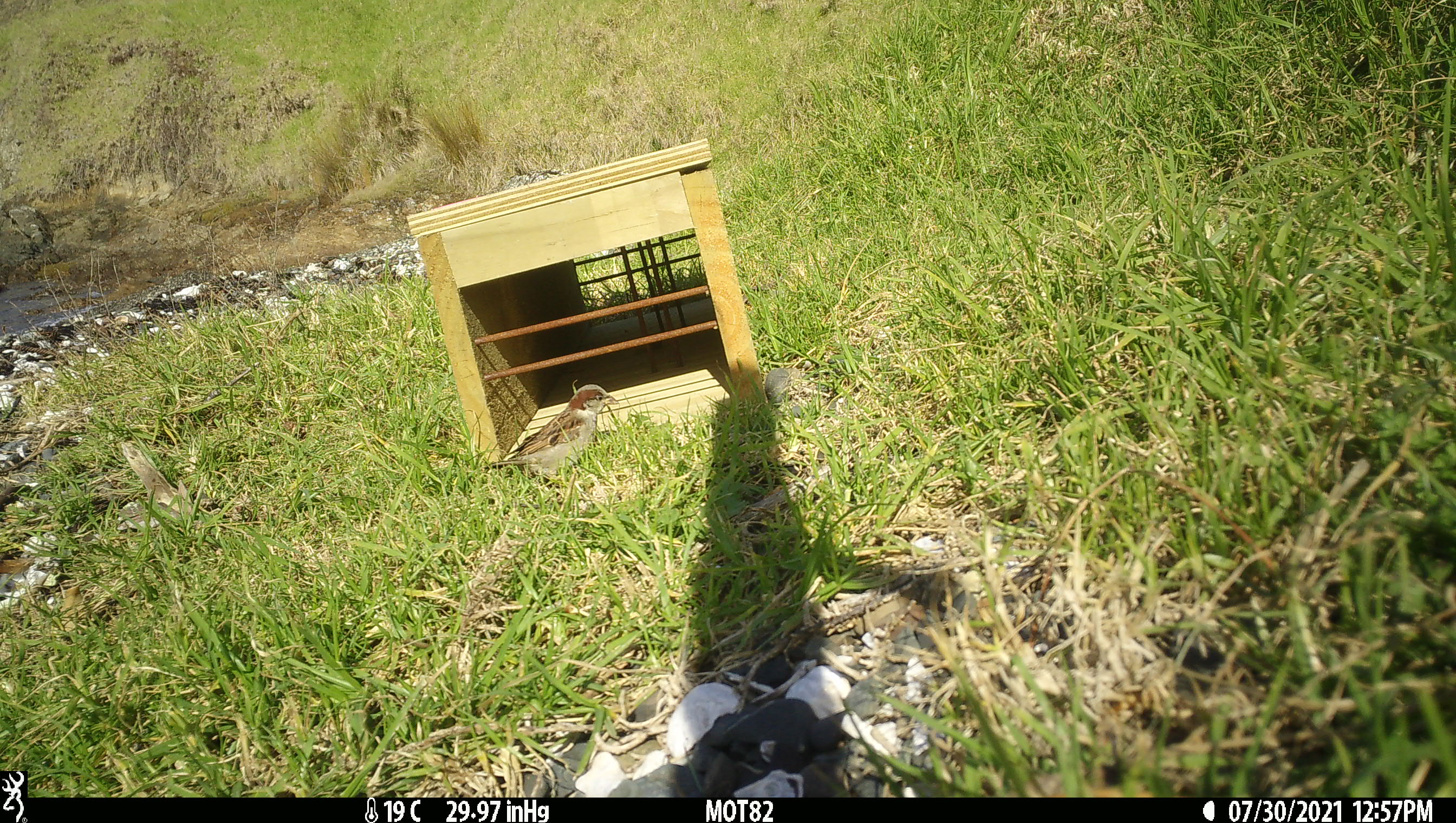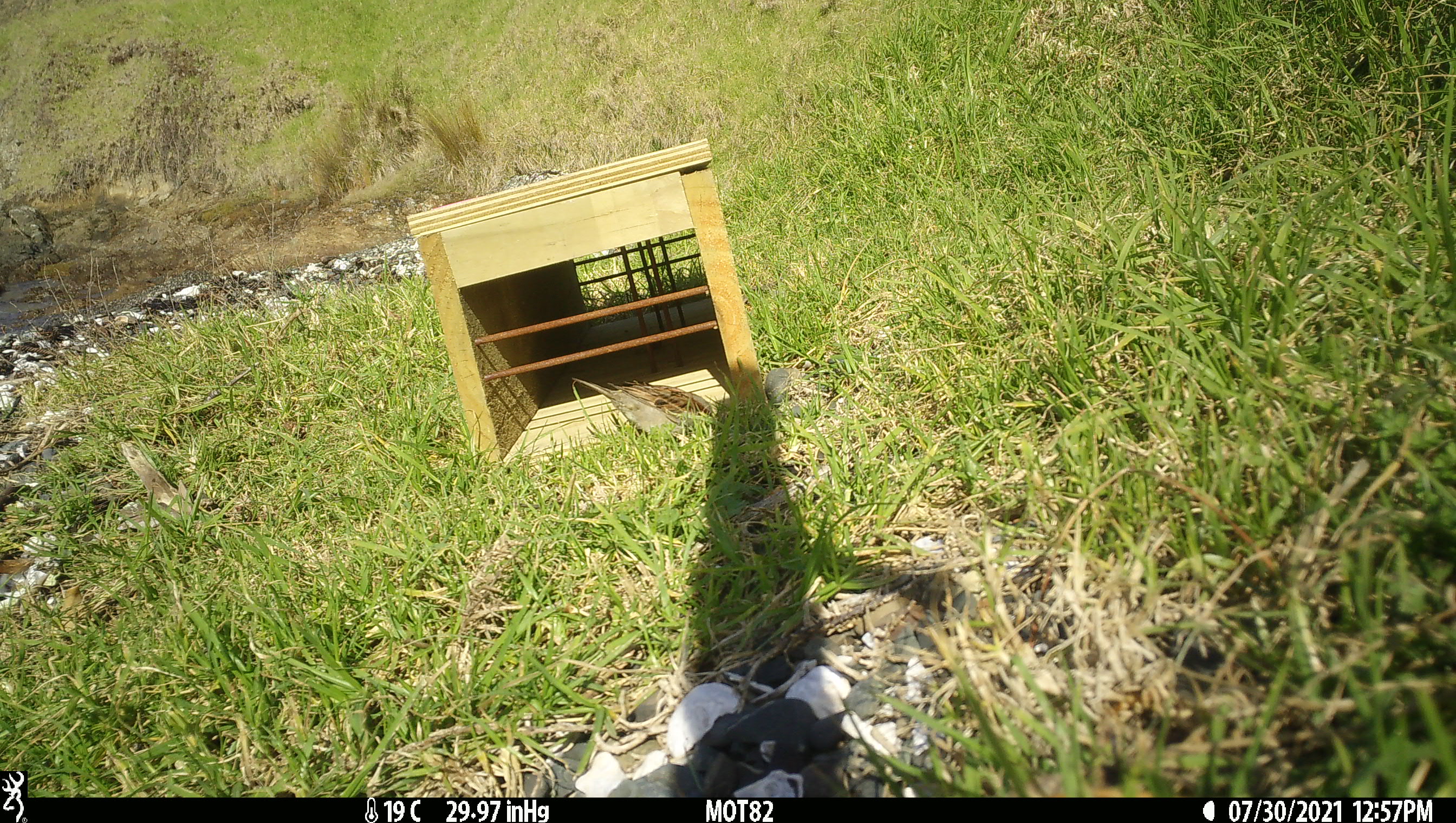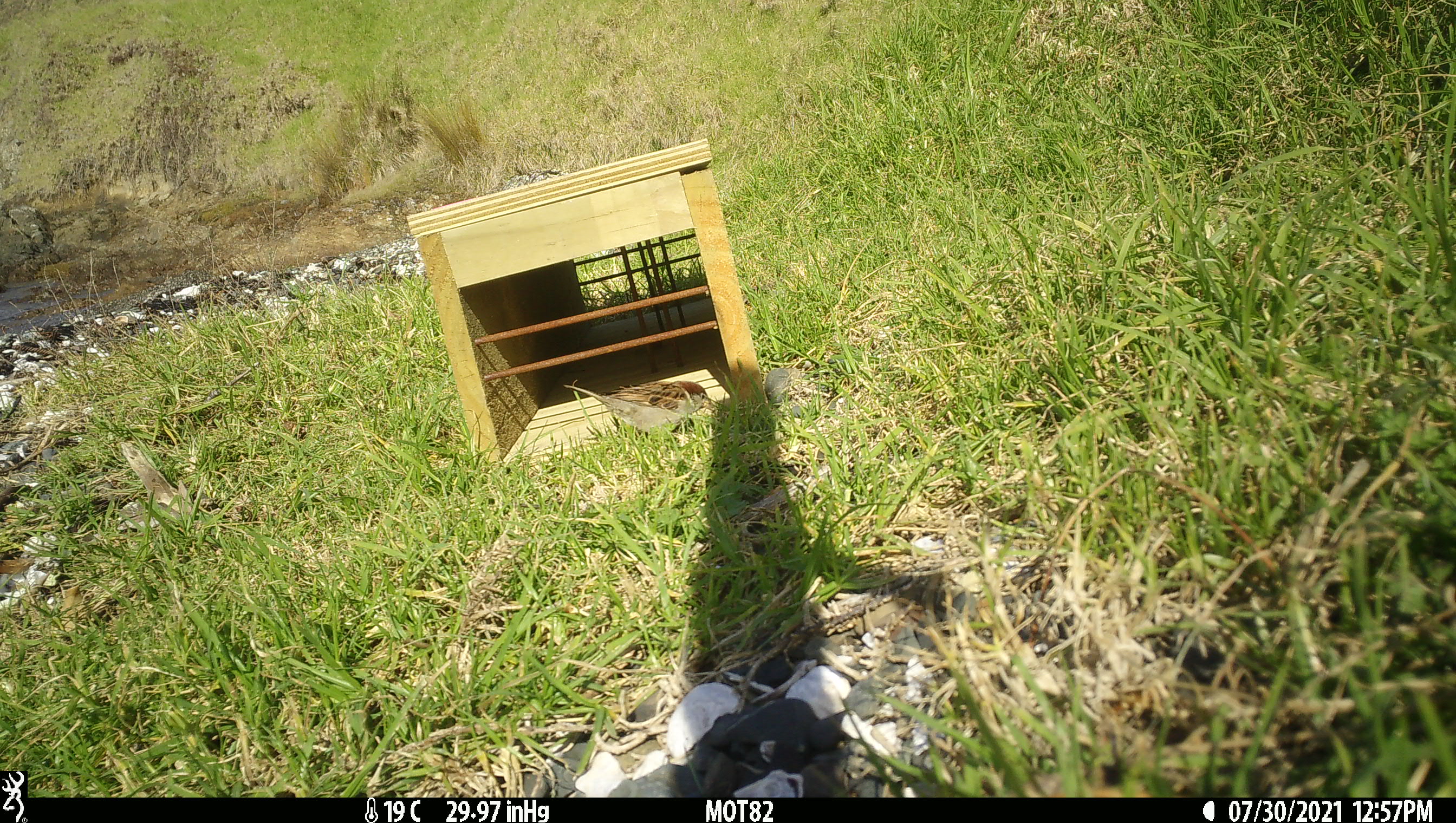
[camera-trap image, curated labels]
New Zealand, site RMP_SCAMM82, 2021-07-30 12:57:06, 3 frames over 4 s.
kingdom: Animalia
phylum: Chordata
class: Aves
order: Passeriformes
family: Passeridae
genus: Passer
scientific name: Passer domesticus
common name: house sparrow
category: sparrow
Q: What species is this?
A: Sparrow (house sparrow) (Passer domesticus).